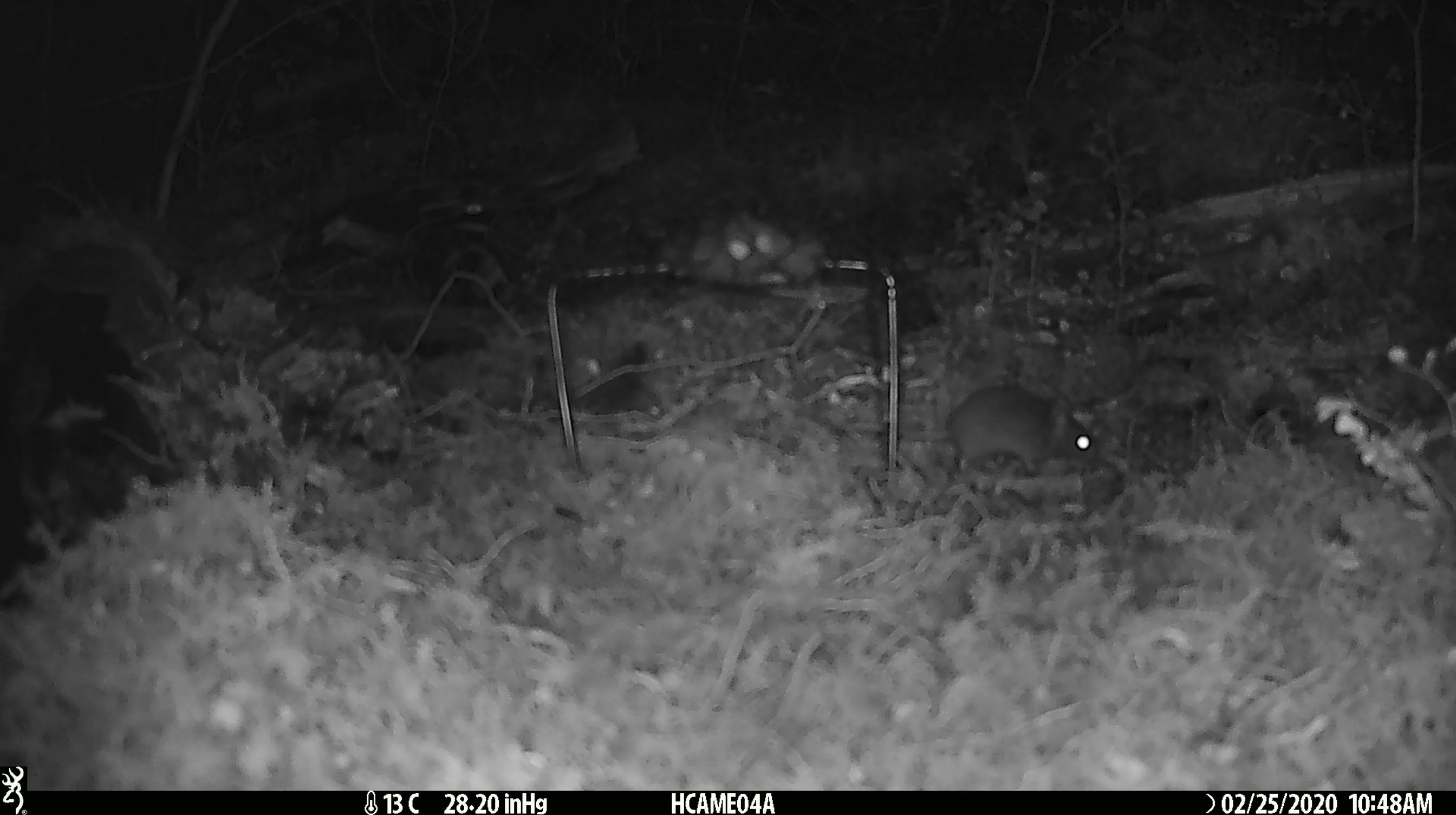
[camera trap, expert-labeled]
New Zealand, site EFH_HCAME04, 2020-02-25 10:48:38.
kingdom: Animalia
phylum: Chordata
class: Mammalia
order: Rodentia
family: Muridae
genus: Mus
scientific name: Mus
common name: mouse